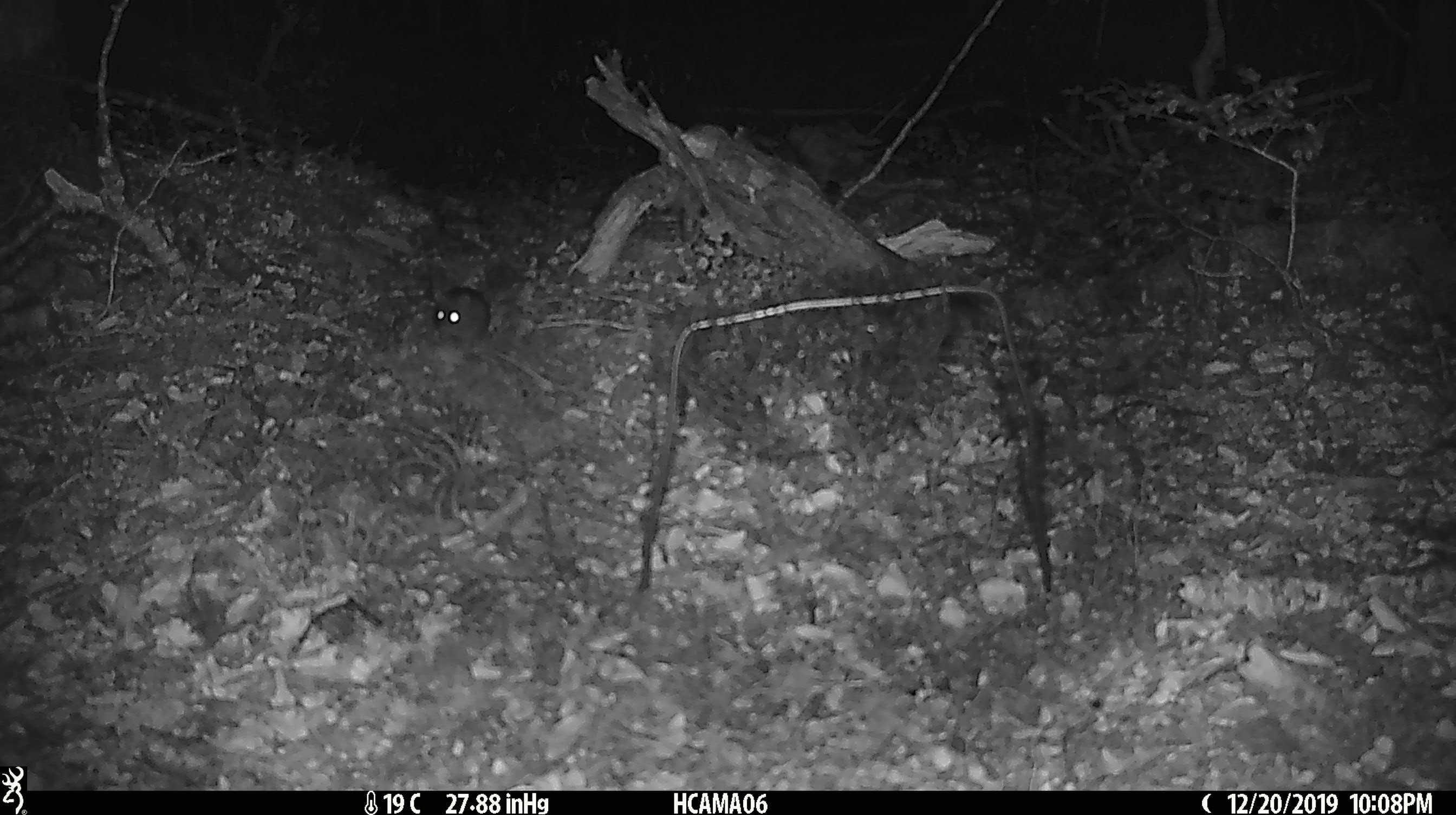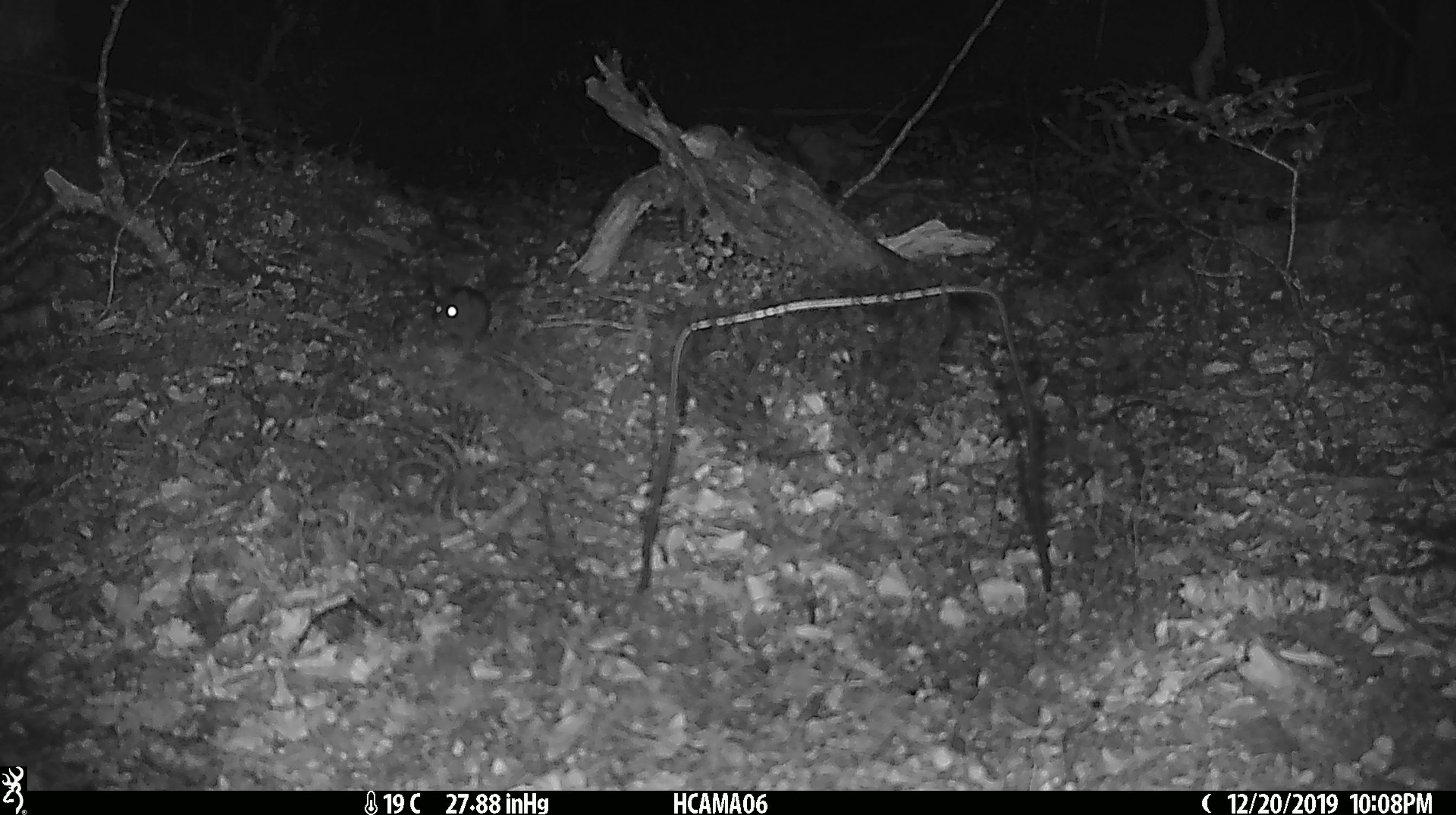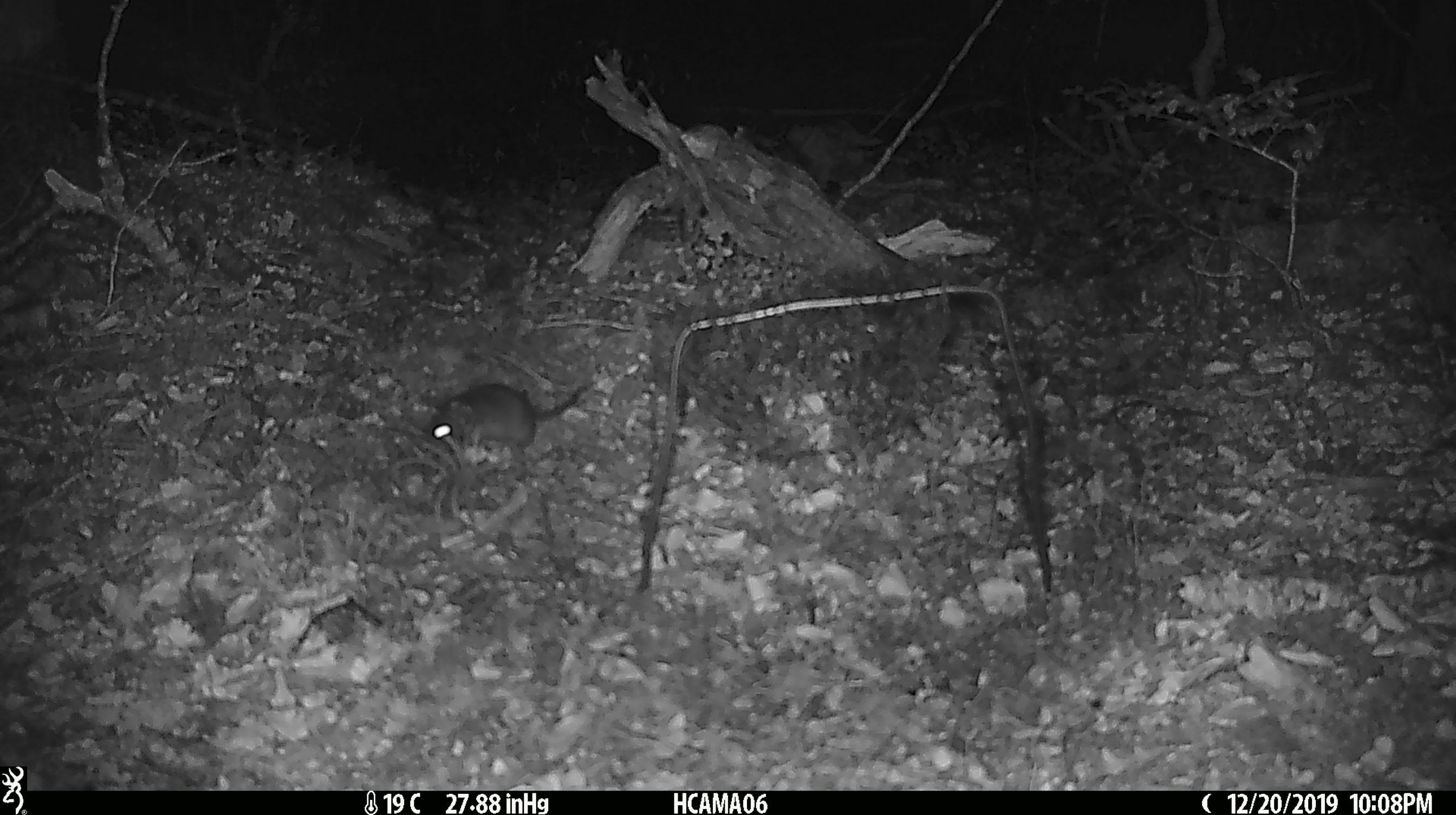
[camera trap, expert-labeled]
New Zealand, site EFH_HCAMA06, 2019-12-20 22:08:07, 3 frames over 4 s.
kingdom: Animalia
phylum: Chordata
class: Mammalia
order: Rodentia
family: Muridae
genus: Mus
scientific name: Mus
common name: mouse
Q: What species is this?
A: Mouse (Mus).